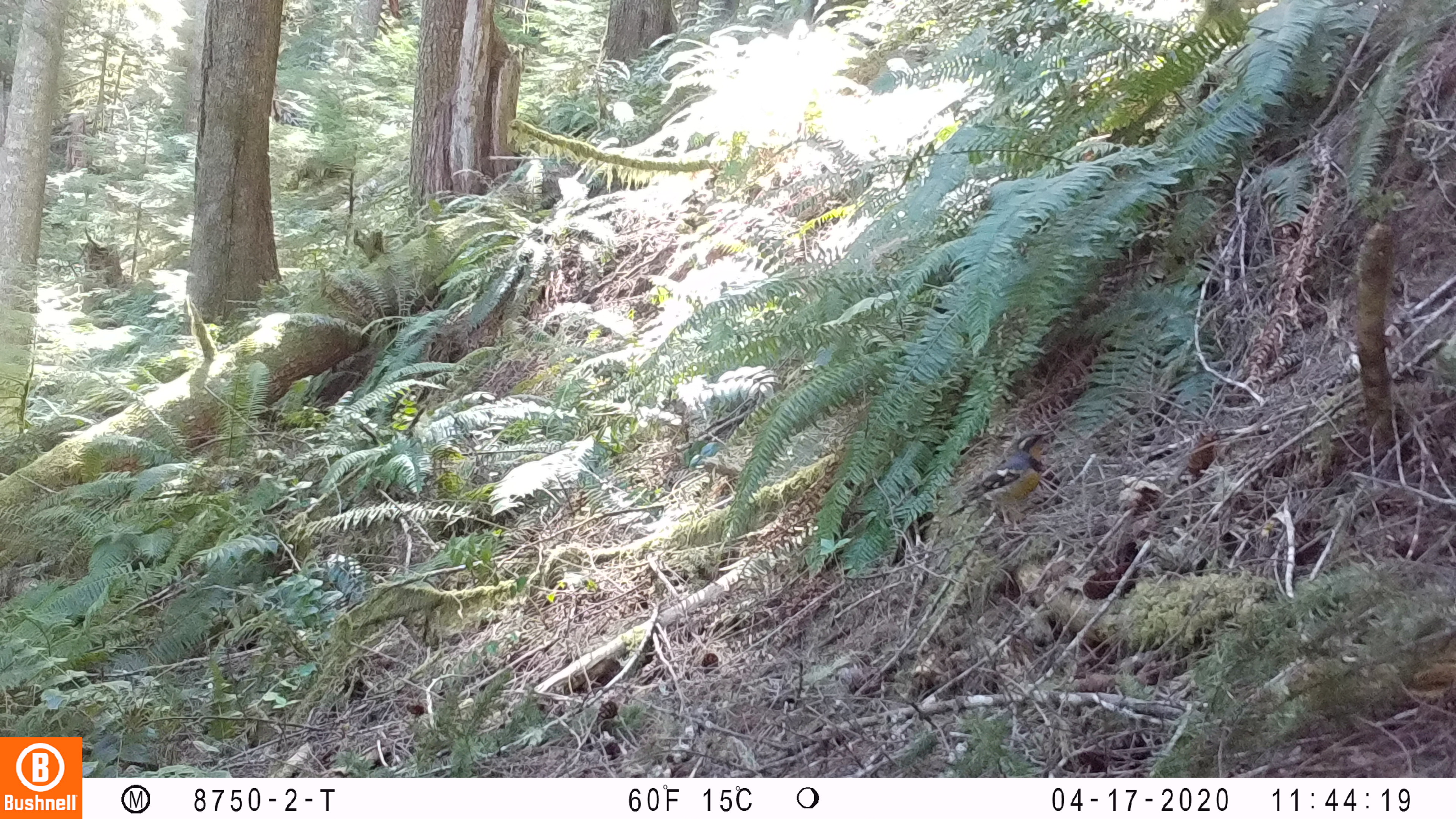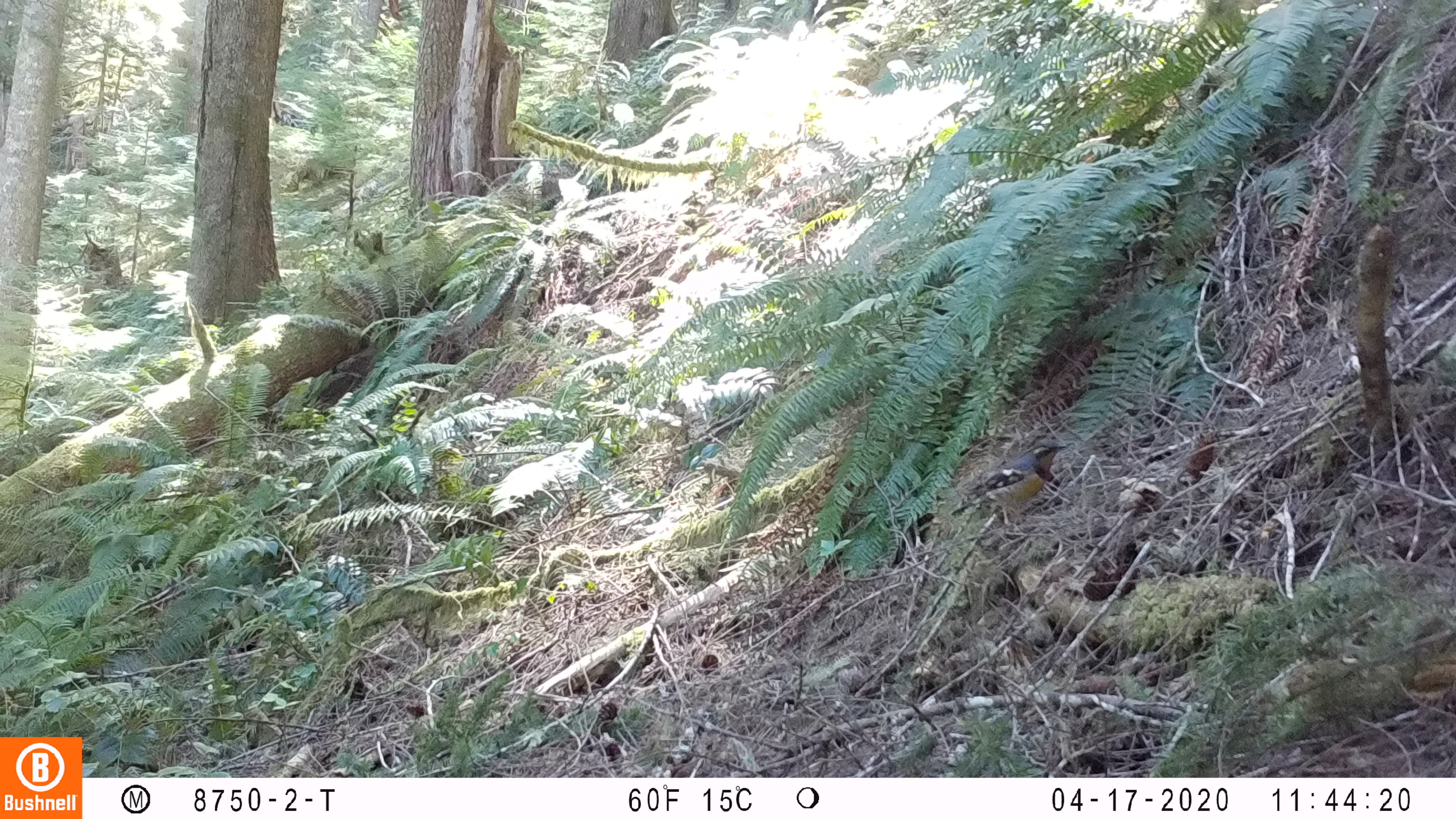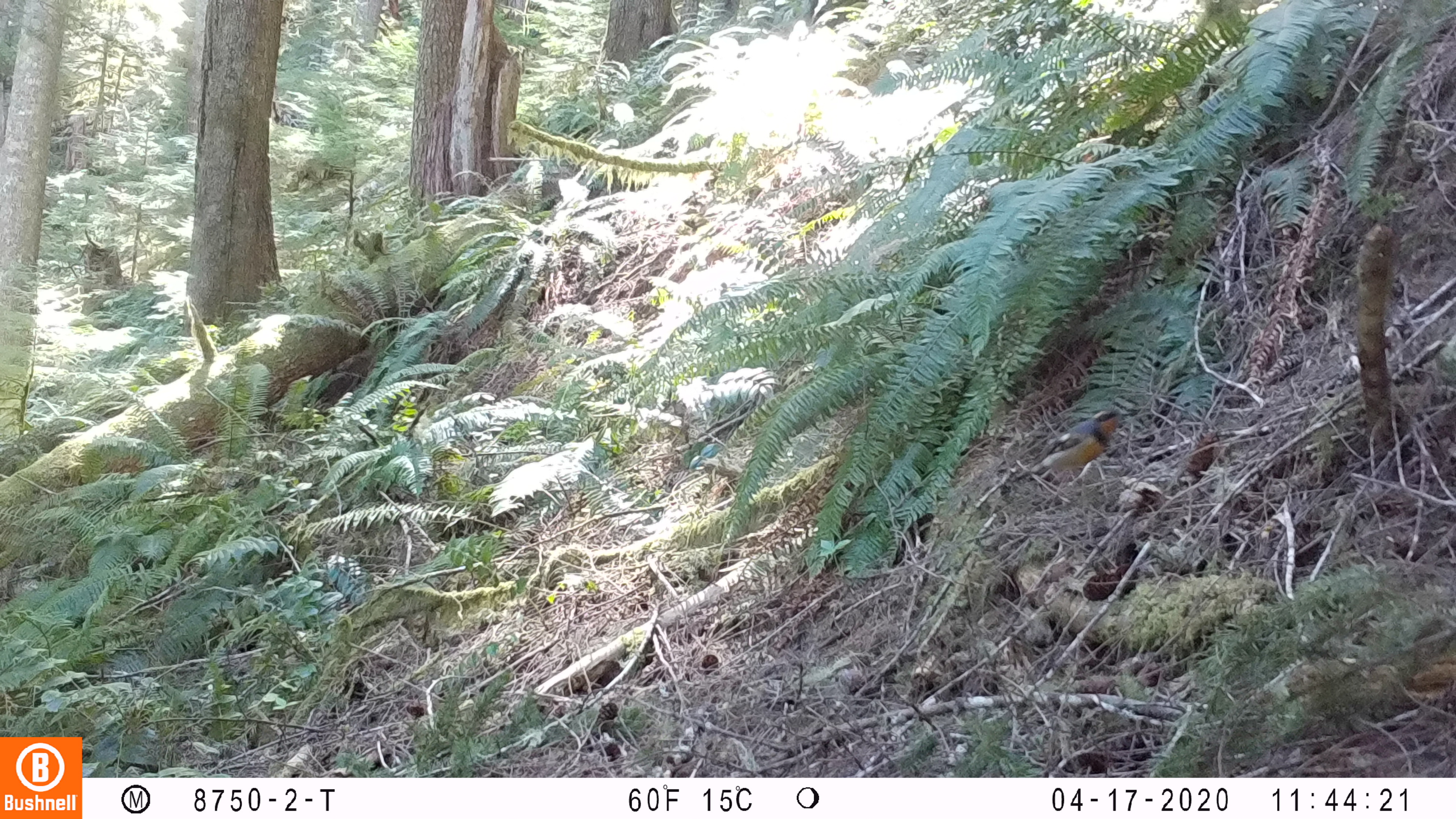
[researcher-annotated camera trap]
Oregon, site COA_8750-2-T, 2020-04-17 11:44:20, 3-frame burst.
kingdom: Animalia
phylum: Chordata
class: Aves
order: Passeriformes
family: Turdidae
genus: Ixoreus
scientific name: Ixoreus naevius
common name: varied thrush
Varied thrush (Ixoreus naevius).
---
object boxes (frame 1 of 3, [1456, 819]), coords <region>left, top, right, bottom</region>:
varied thrush: <region>964, 427, 1051, 519</region>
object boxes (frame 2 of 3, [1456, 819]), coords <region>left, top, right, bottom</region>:
varied thrush: <region>953, 438, 1067, 525</region>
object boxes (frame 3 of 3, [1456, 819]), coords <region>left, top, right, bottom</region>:
varied thrush: <region>1017, 408, 1125, 490</region>